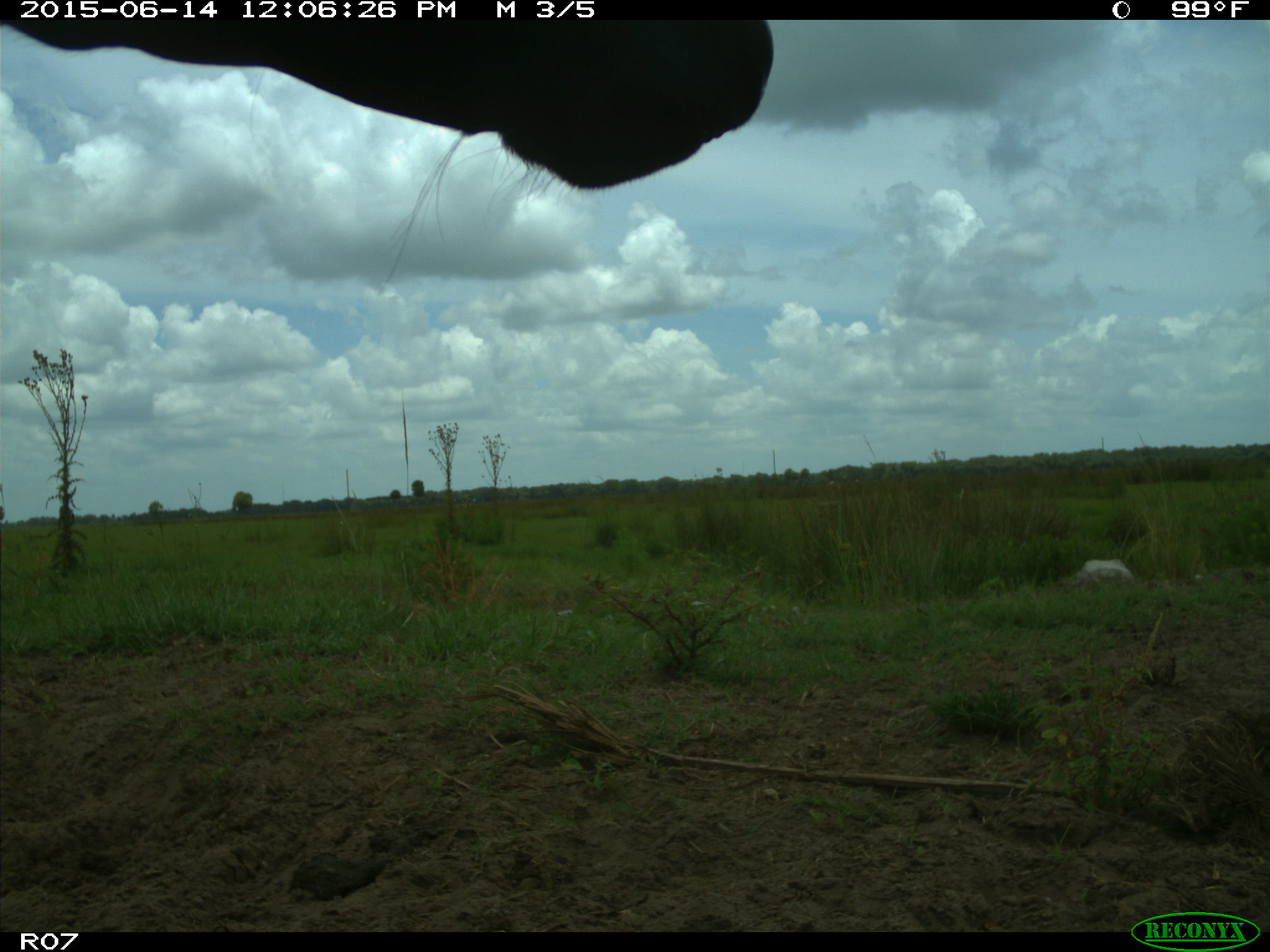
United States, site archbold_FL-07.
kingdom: Animalia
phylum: Chordata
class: Mammalia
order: Artiodactyla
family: Bovidae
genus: Bos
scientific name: Bos taurus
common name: domestic cow